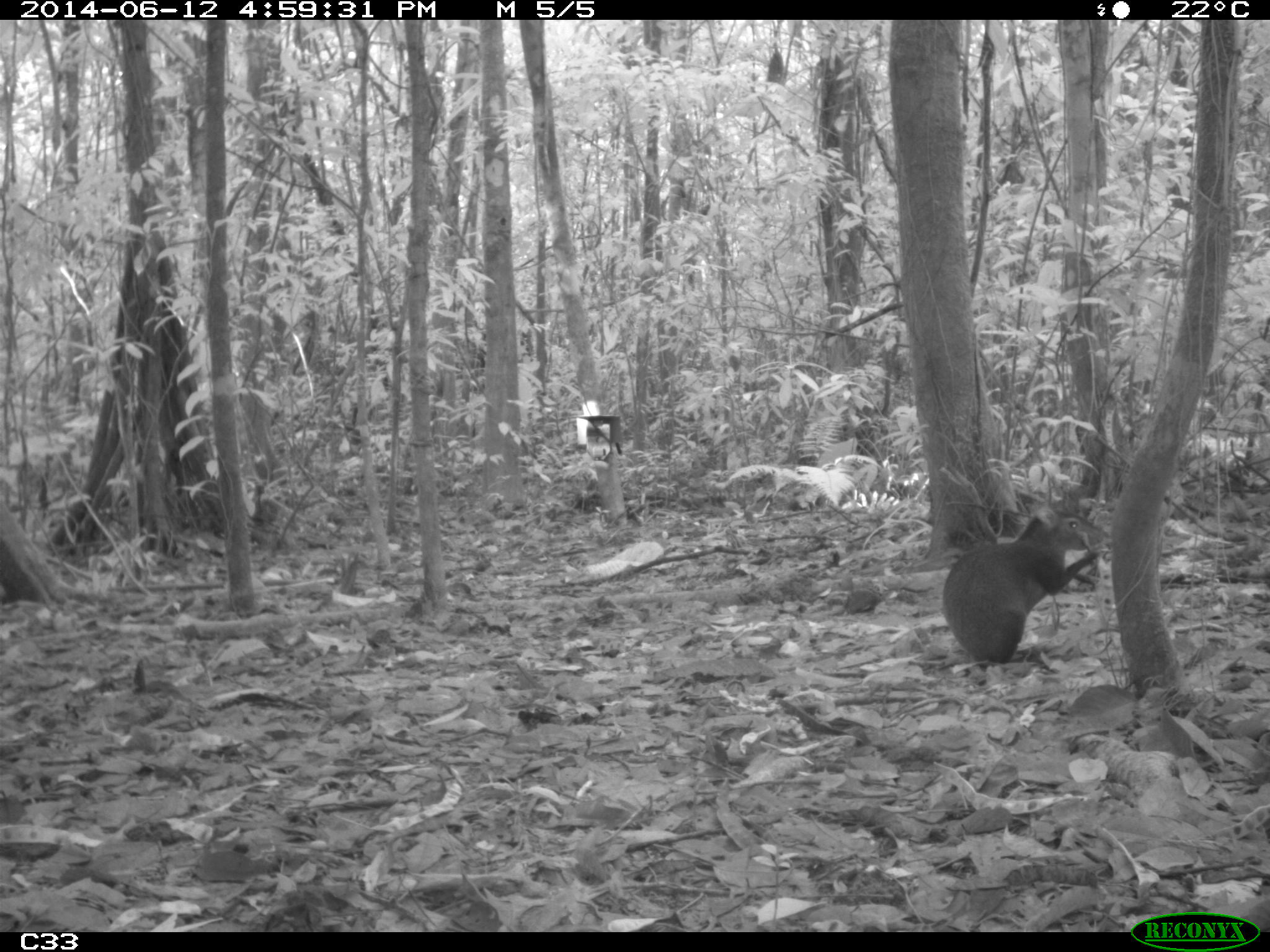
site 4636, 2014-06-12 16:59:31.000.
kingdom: Animalia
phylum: Chordata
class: Mammalia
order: Rodentia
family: Dasyproctidae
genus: Dasyprocta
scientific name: Dasyprocta leporina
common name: red-rumped agouti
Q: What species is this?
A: Dasyprocta leporina (red-rumped agouti).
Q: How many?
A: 1.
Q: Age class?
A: Adult.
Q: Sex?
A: Male.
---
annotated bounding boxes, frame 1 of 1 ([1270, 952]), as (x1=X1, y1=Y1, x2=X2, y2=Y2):
dasyprocta leporina: (x1=940, y1=501, x2=1111, y2=665)